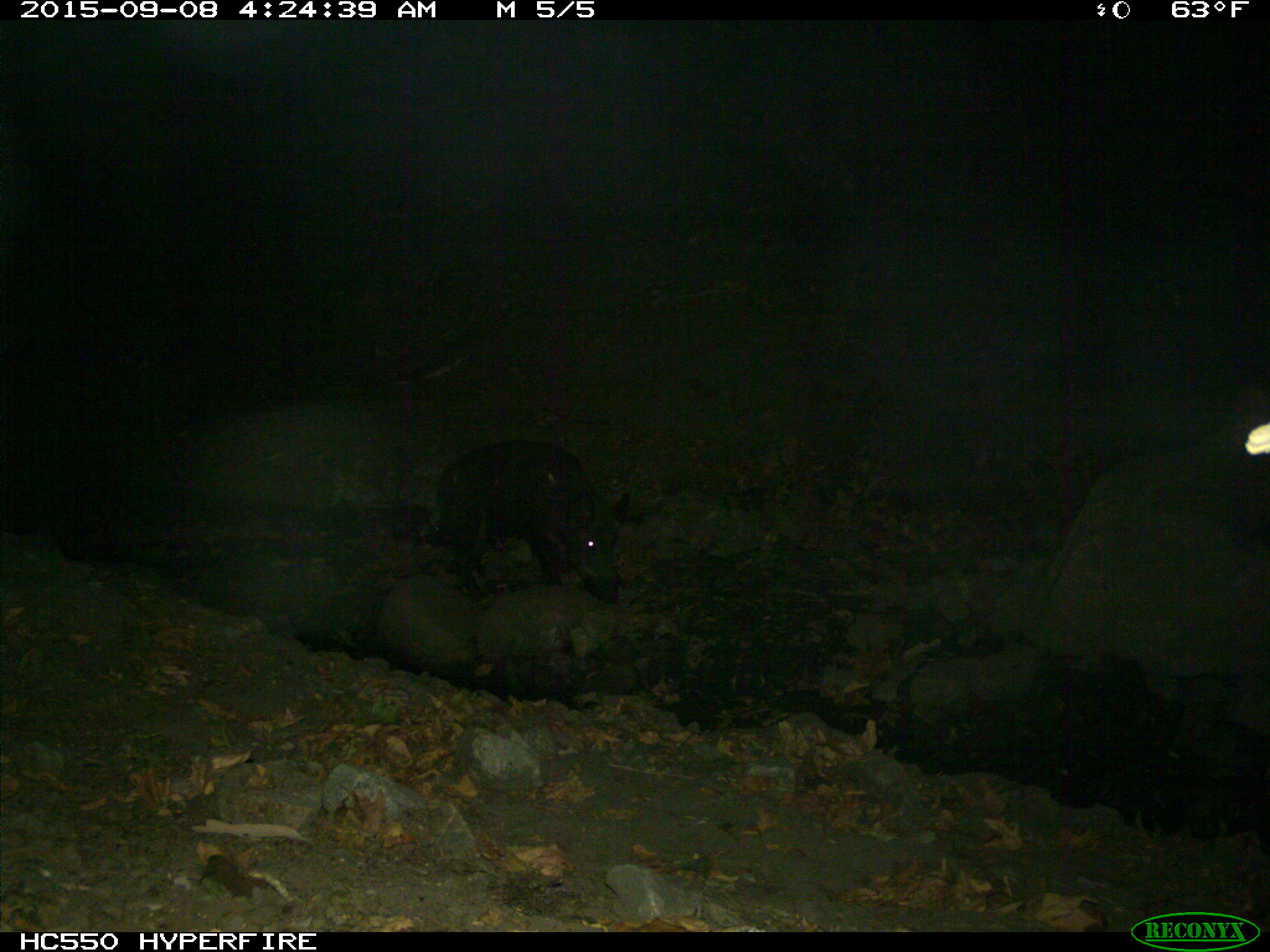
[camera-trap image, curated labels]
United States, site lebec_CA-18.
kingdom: Animalia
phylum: Chordata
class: Mammalia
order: Artiodactyla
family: Suidae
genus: Sus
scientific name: Sus scrofa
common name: wild boar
Sus scrofa (wild boar).